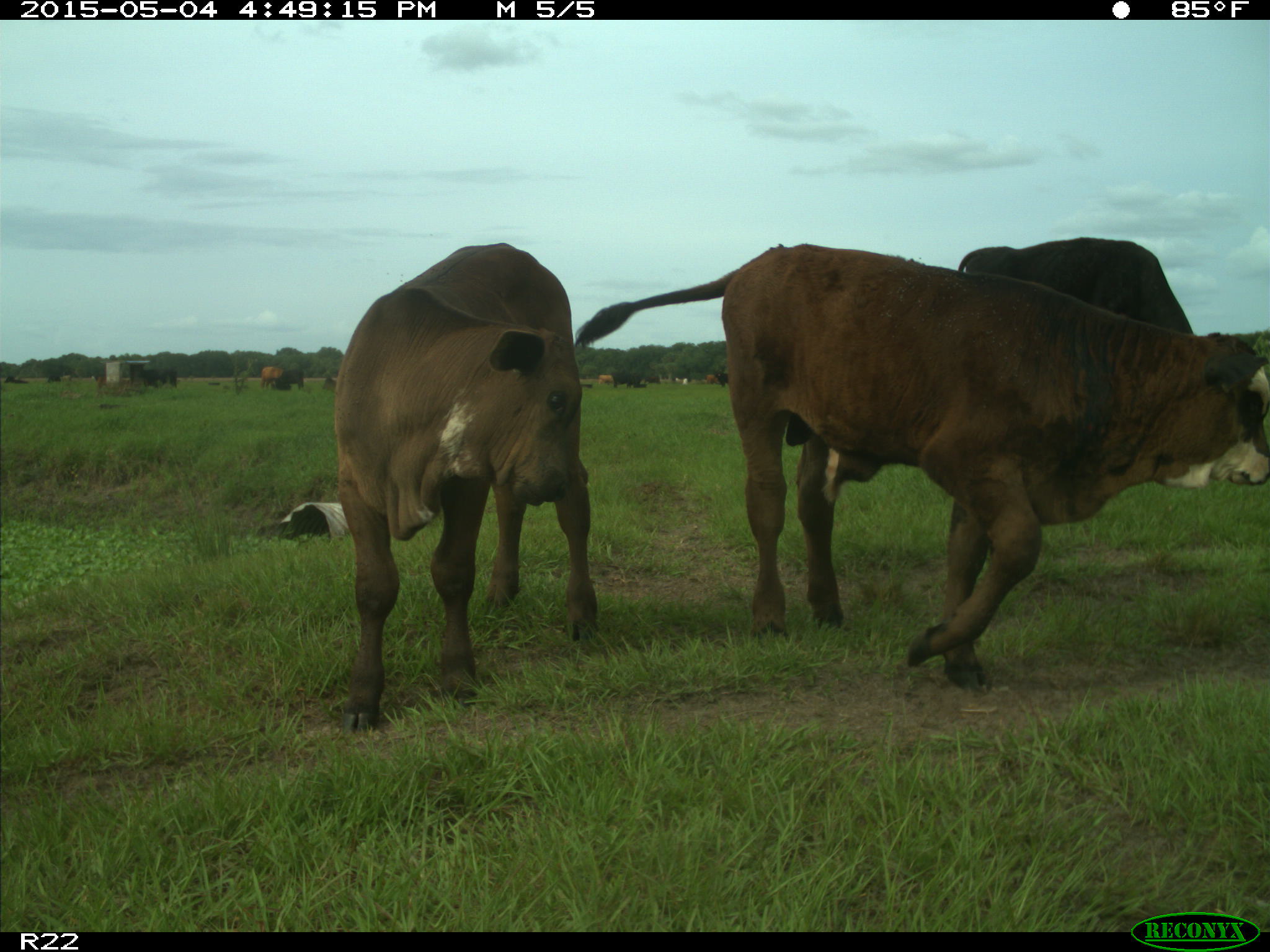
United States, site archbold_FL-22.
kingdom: Animalia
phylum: Chordata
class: Mammalia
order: Artiodactyla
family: Bovidae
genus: Bos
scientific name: Bos taurus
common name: domestic cow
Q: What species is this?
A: Bos taurus (domestic cow).